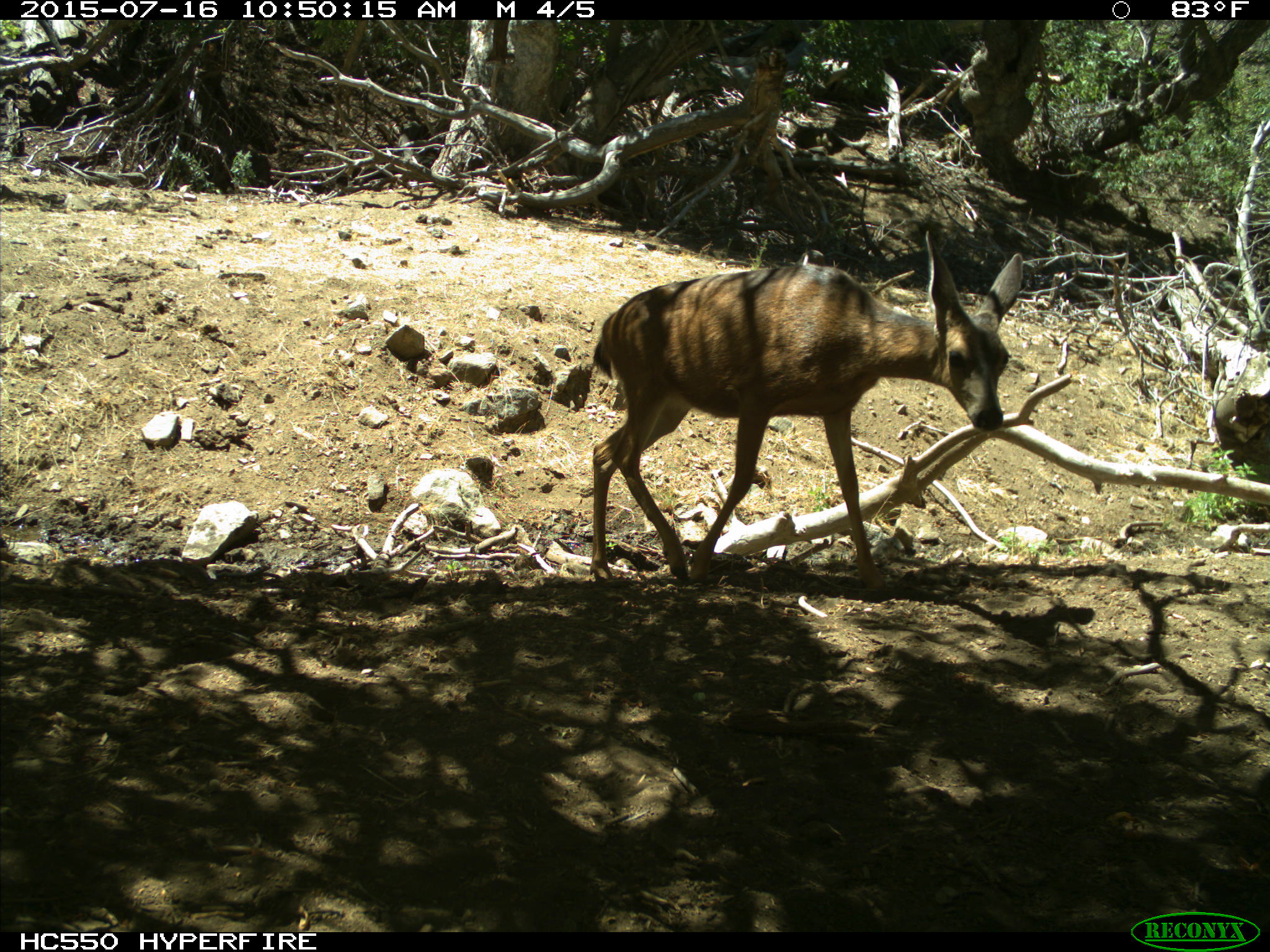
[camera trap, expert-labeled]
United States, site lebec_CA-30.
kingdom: Animalia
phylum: Chordata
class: Mammalia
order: Artiodactyla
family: Cervidae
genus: Odocoileus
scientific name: Odocoileus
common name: deer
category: unidentified deer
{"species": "unidentified deer (deer) (Odocoileus)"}